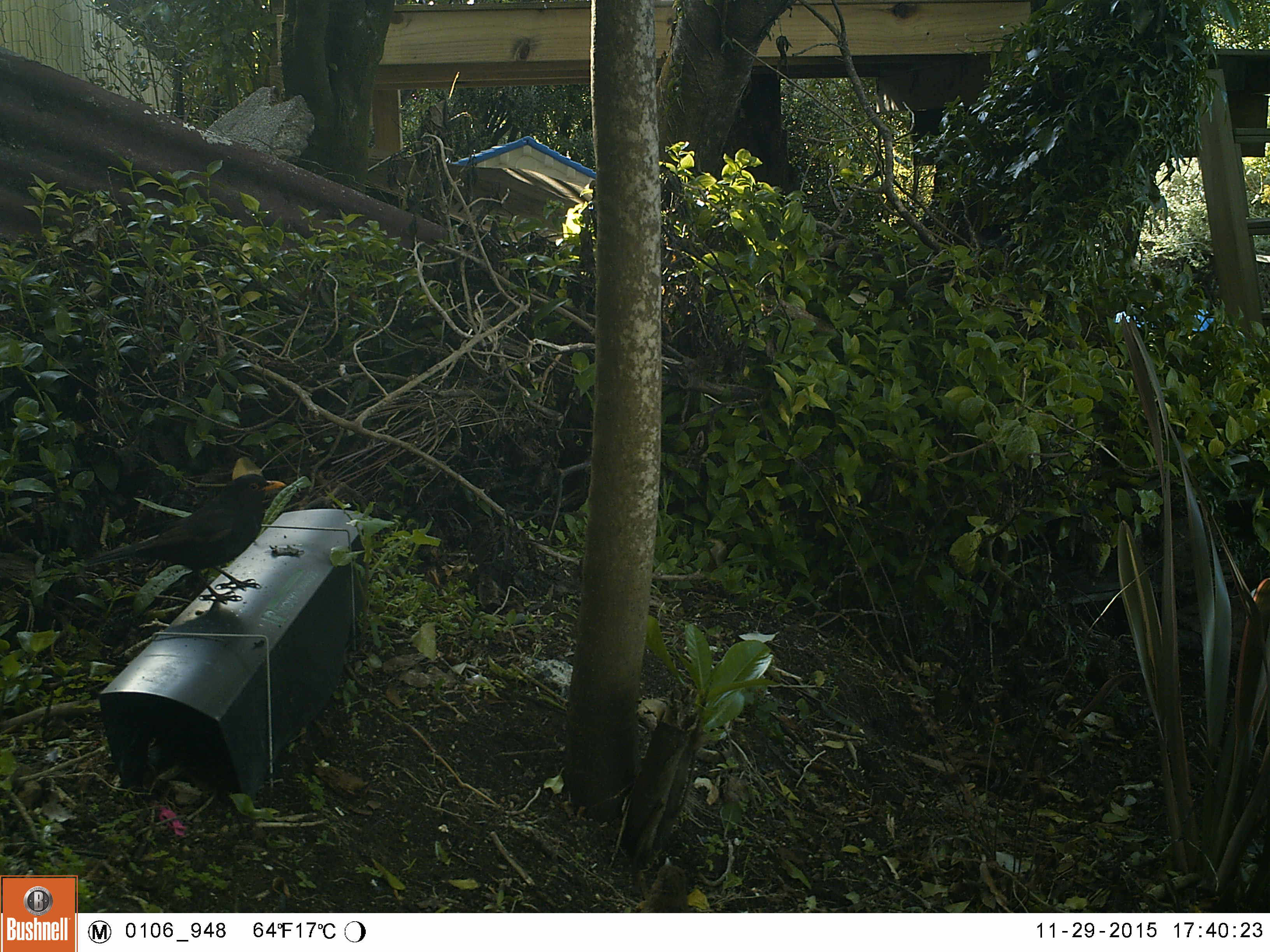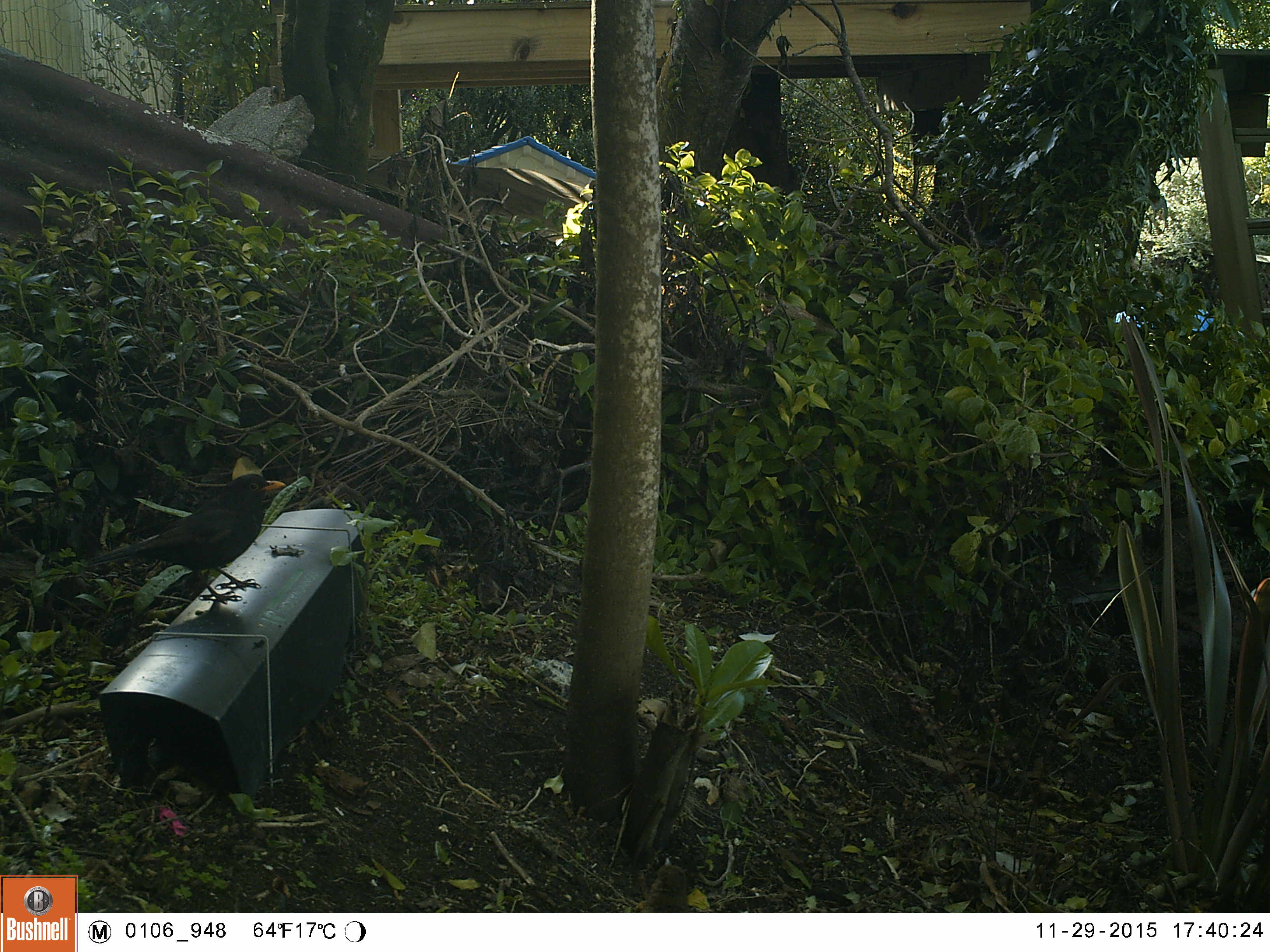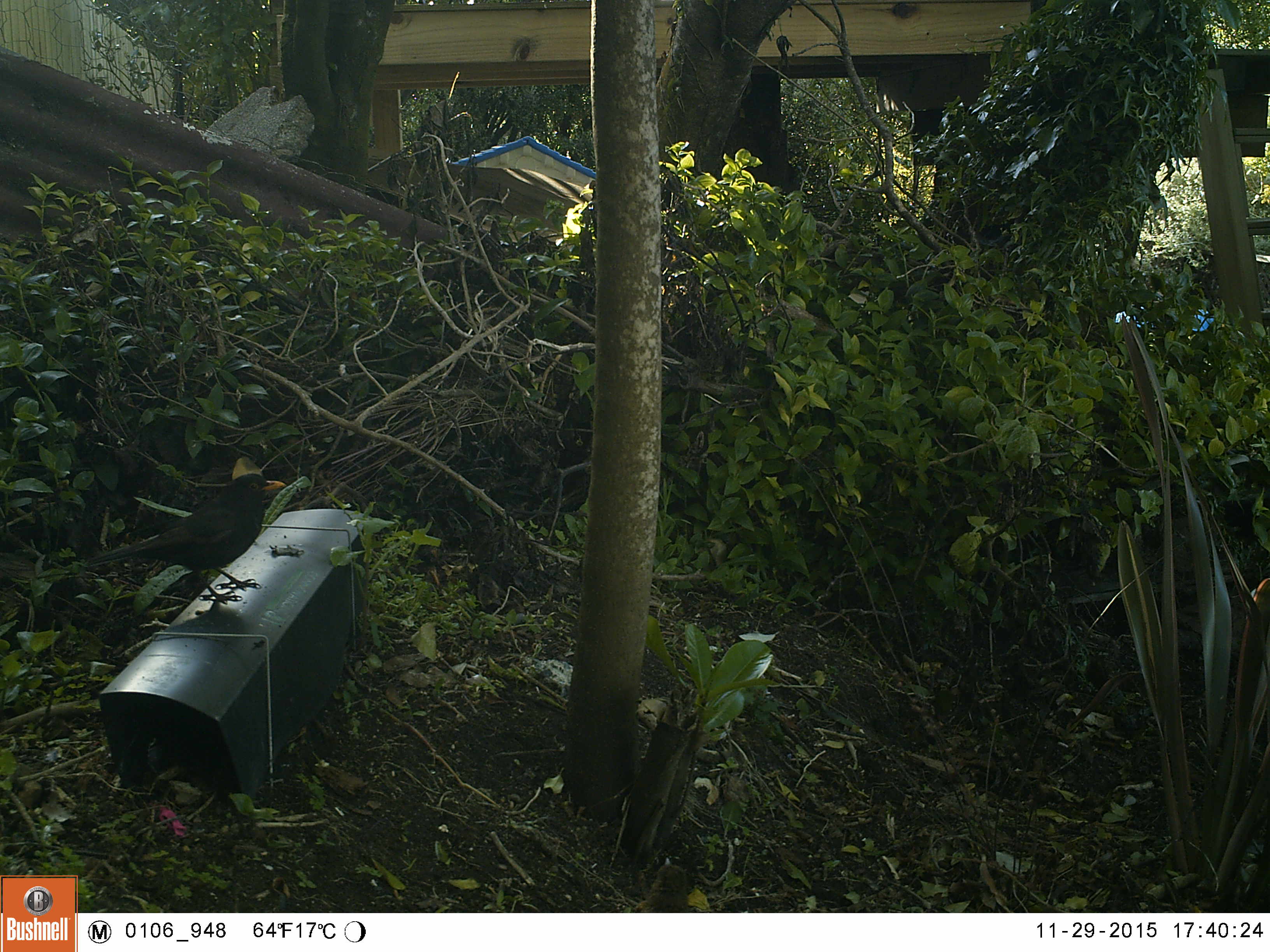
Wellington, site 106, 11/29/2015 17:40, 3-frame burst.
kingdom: Animalia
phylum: Chordata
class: Aves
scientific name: Aves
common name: bird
Bird (Aves).